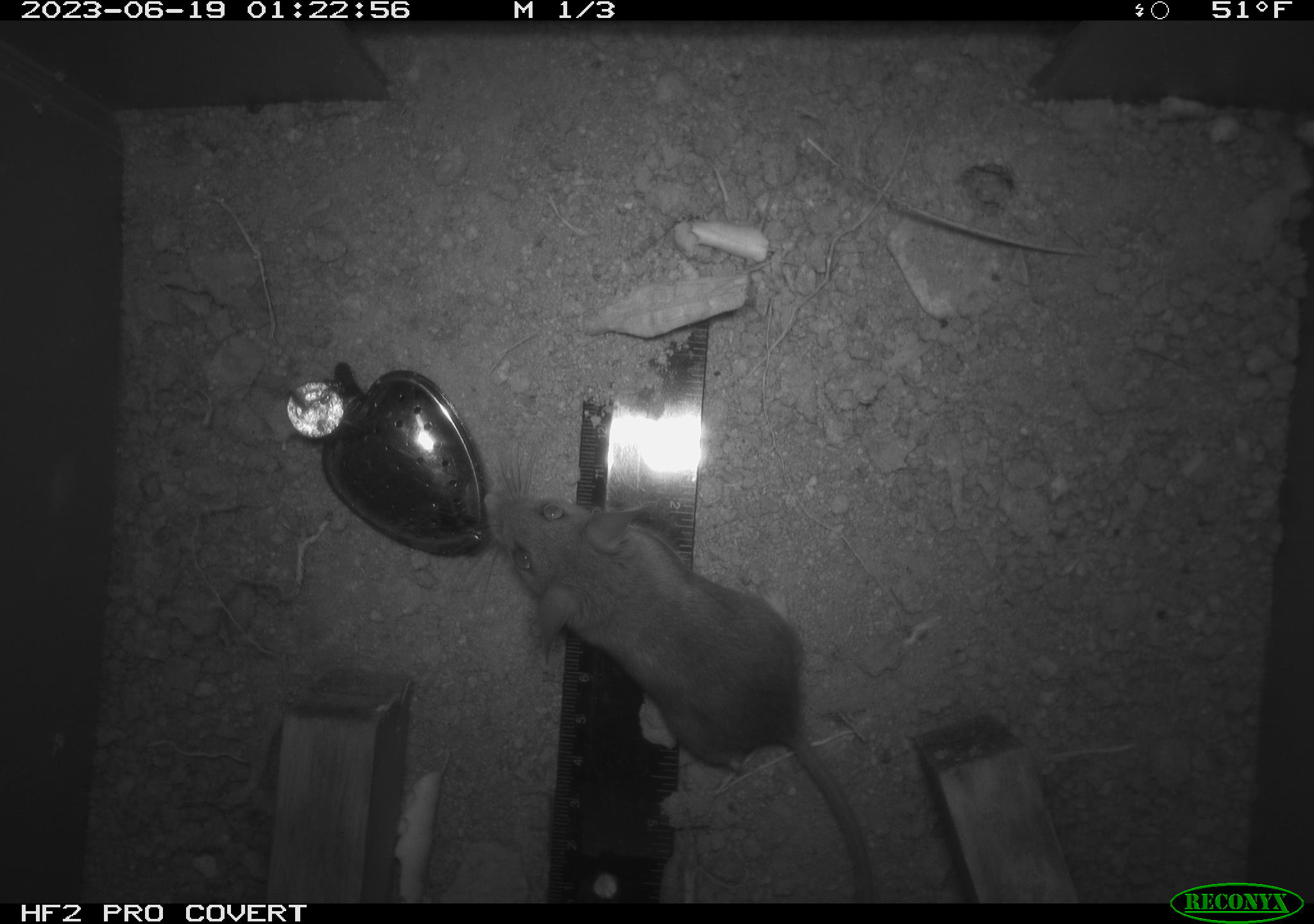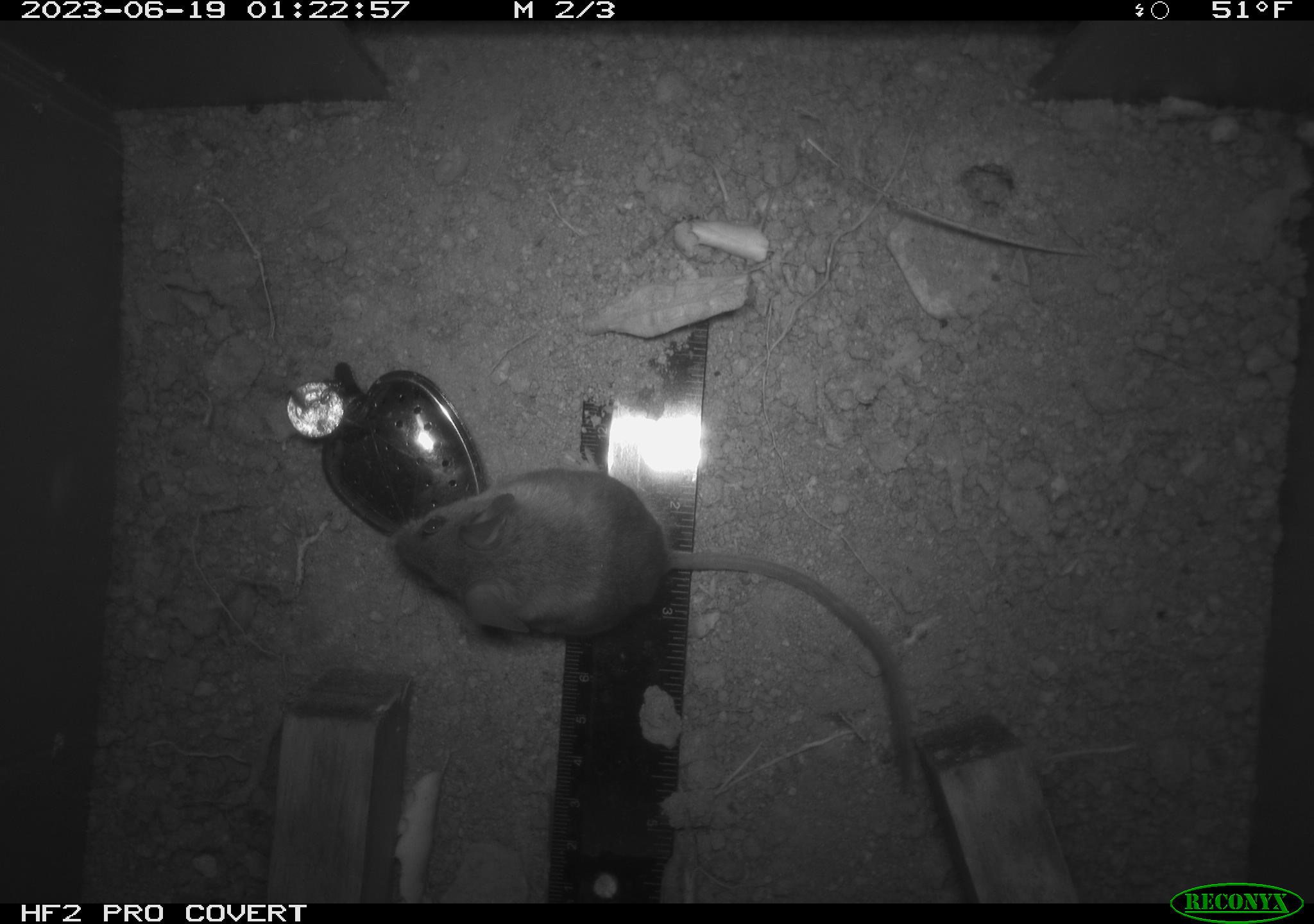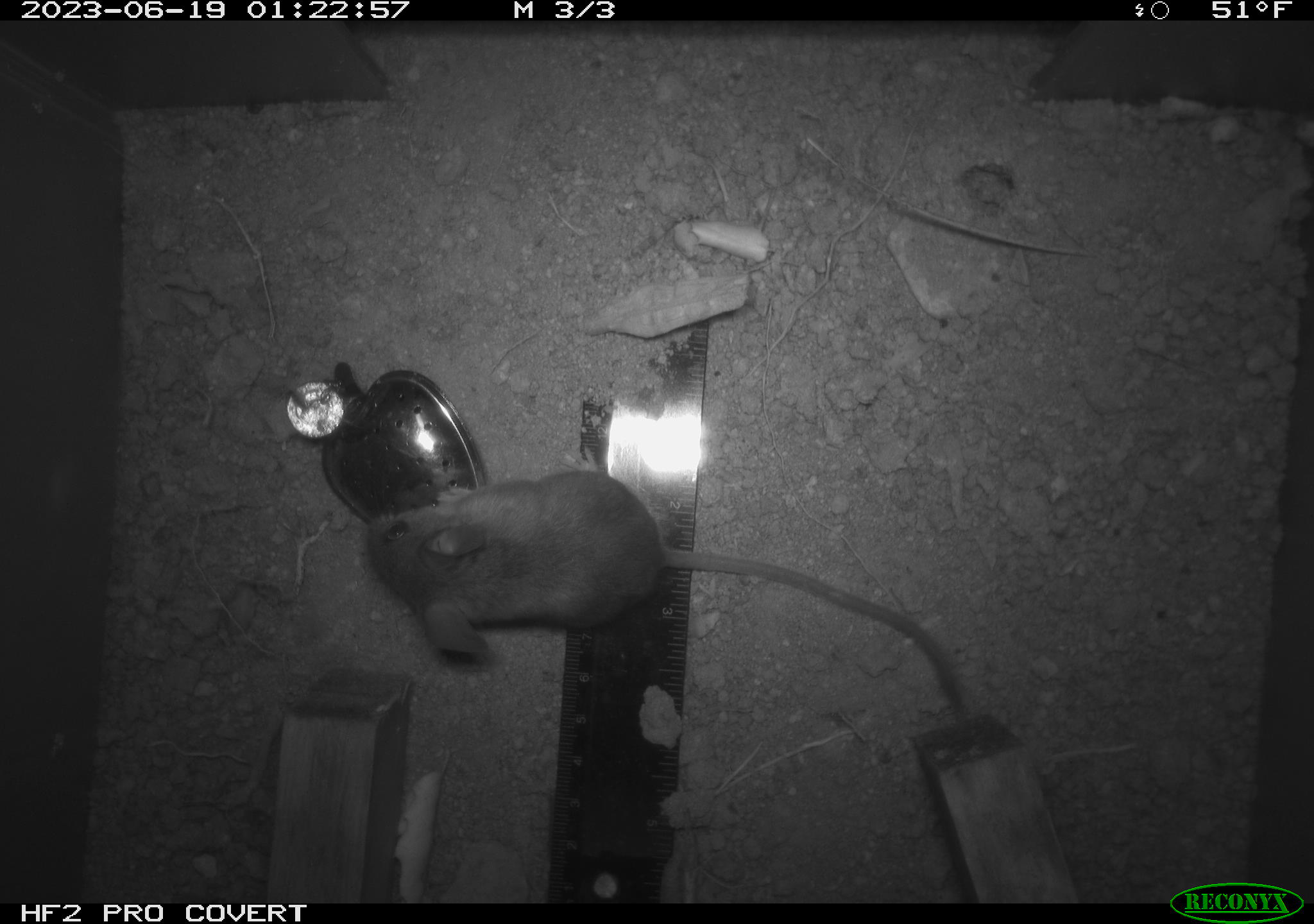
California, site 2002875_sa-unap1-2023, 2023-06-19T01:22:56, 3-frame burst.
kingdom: Animalia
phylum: Chordata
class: Mammalia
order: Rodentia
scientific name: Rodentia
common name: mouse species